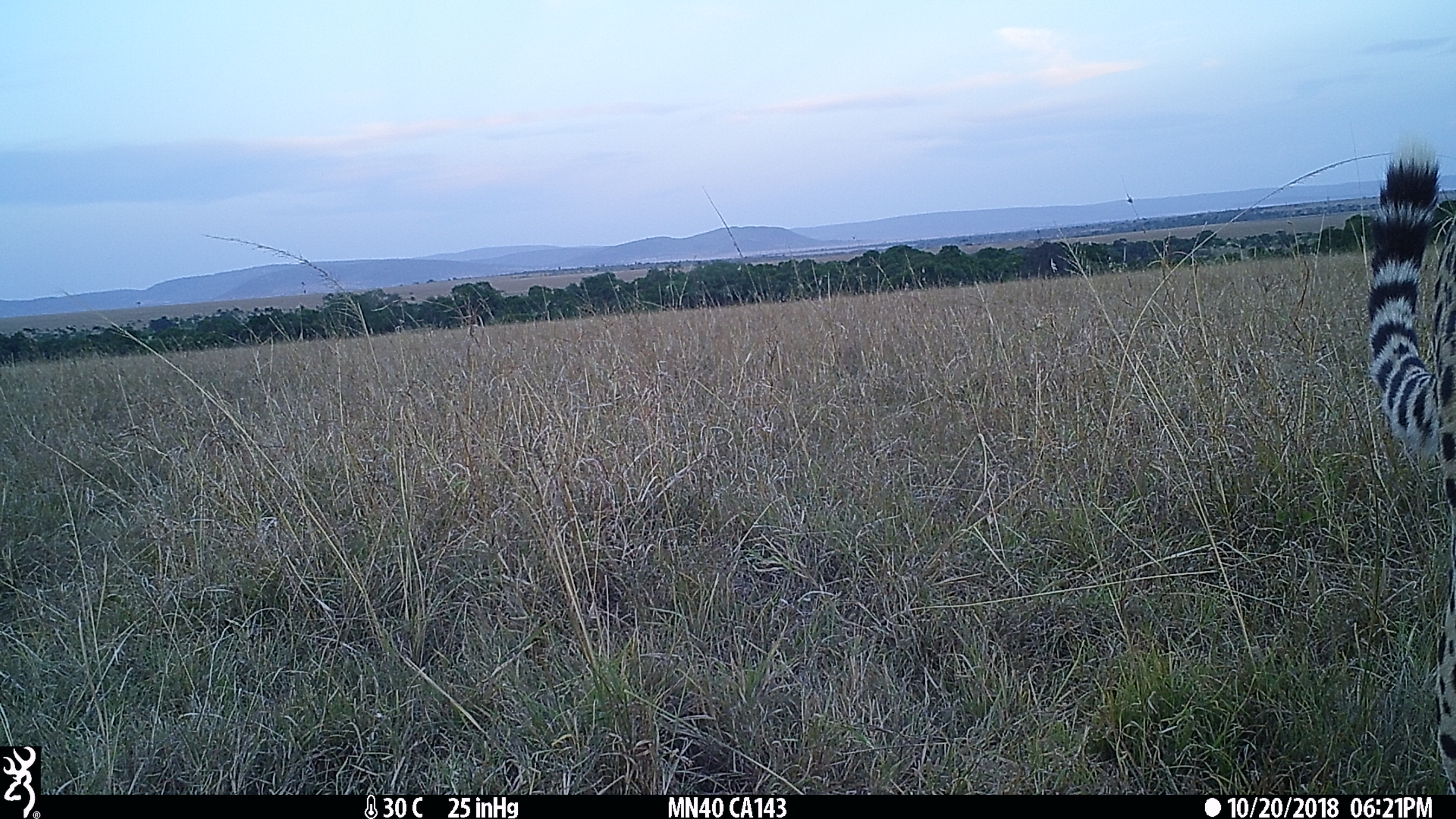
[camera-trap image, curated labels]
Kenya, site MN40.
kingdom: Animalia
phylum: Chordata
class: Mammalia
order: Carnivora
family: Felidae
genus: Acinonyx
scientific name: Acinonyx jubatus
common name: cheetah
Cheetah (Acinonyx jubatus).